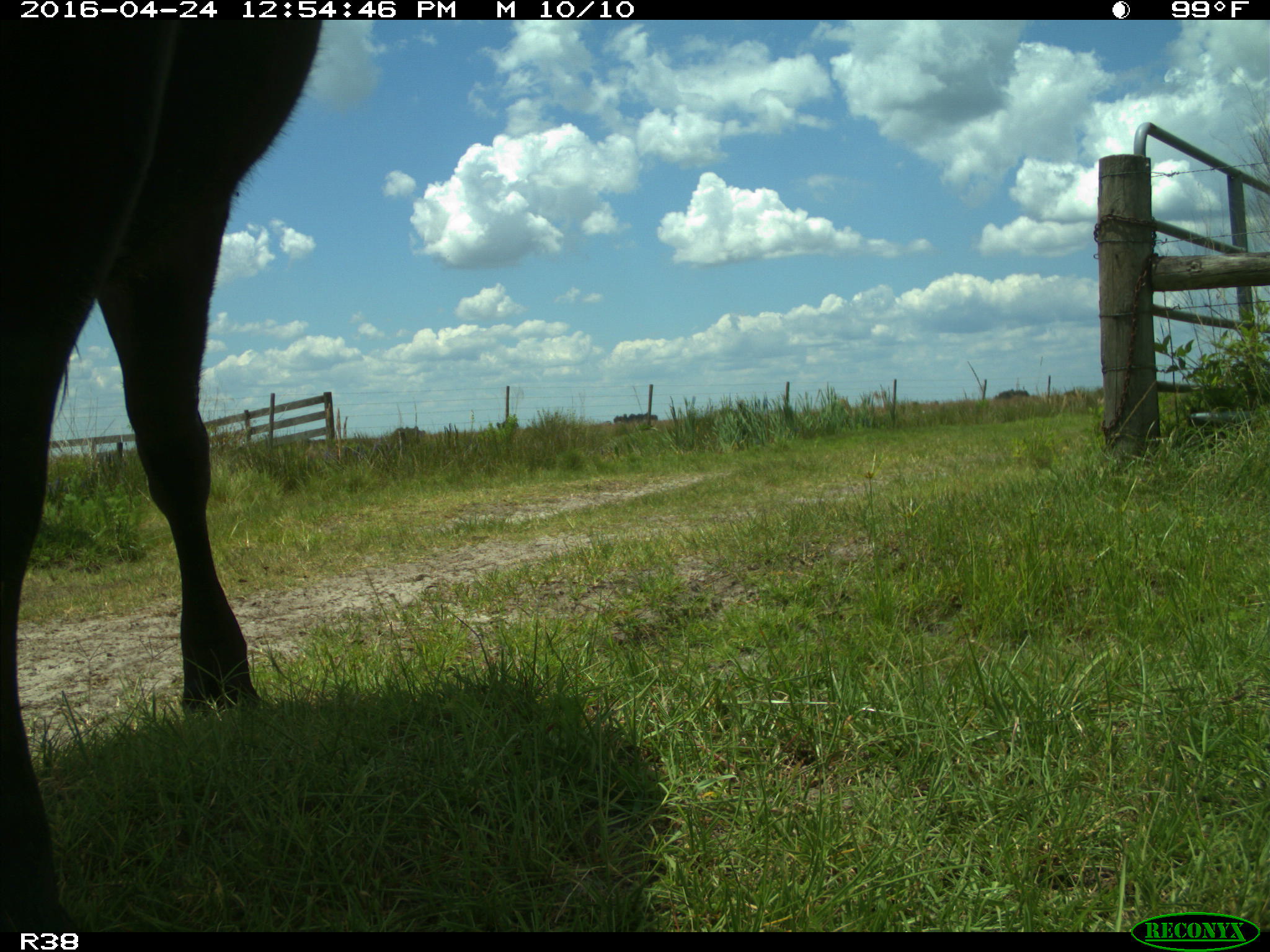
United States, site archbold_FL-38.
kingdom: Animalia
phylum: Chordata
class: Mammalia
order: Artiodactyla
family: Bovidae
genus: Bos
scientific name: Bos taurus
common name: domestic cow